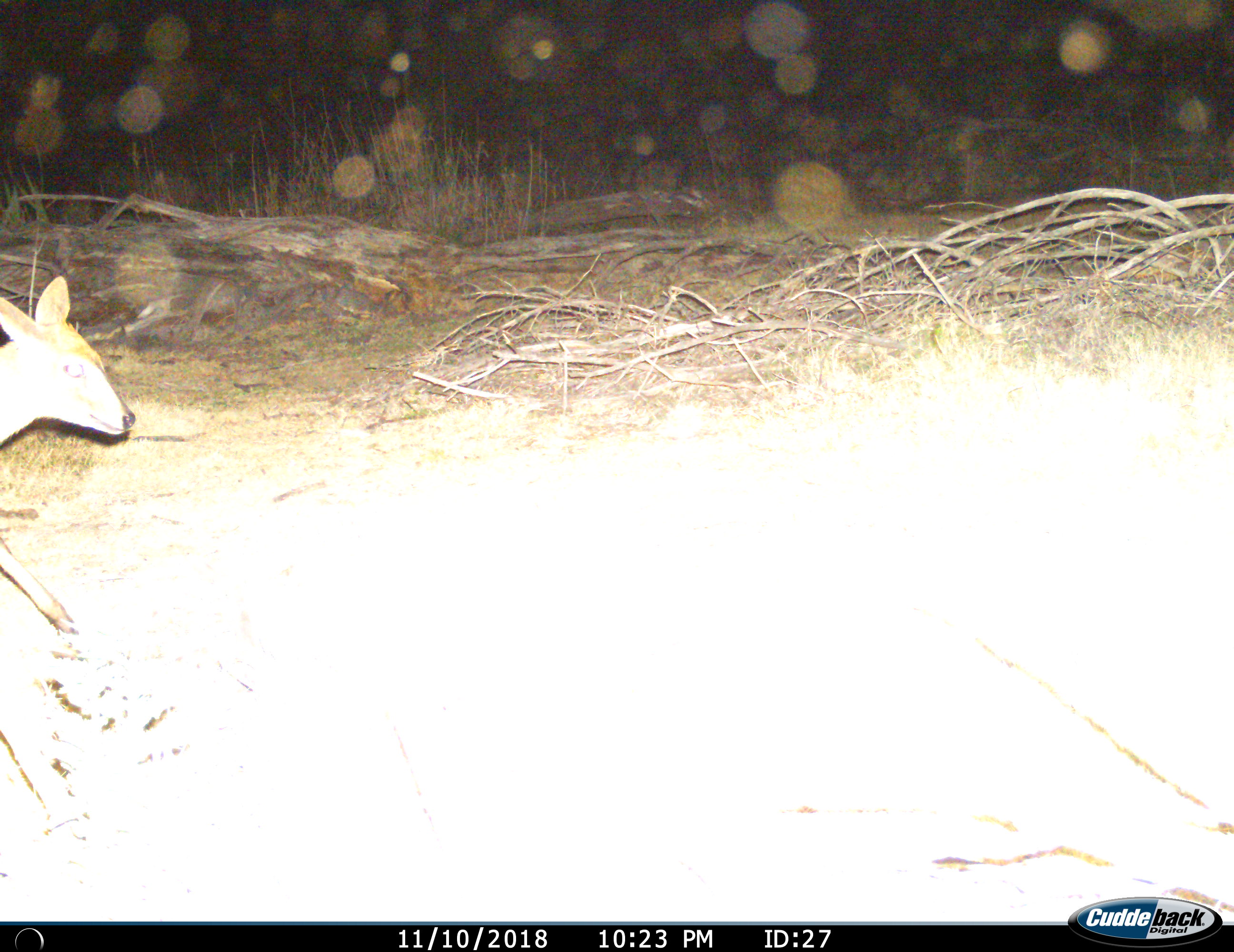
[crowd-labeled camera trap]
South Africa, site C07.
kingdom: Animalia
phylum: Chordata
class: Mammalia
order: Artiodactyla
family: Bovidae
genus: Sylvicapra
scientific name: Sylvicapra grimmia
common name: common grey duiker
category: duikercommongrey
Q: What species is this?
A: Duikercommongrey (common grey duiker) (Sylvicapra grimmia).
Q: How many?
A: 1.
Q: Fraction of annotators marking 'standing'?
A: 12%.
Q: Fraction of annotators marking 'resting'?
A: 0%.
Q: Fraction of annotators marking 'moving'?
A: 88%.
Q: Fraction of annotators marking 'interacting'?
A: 0%.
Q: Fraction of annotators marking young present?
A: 0%.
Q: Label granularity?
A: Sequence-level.